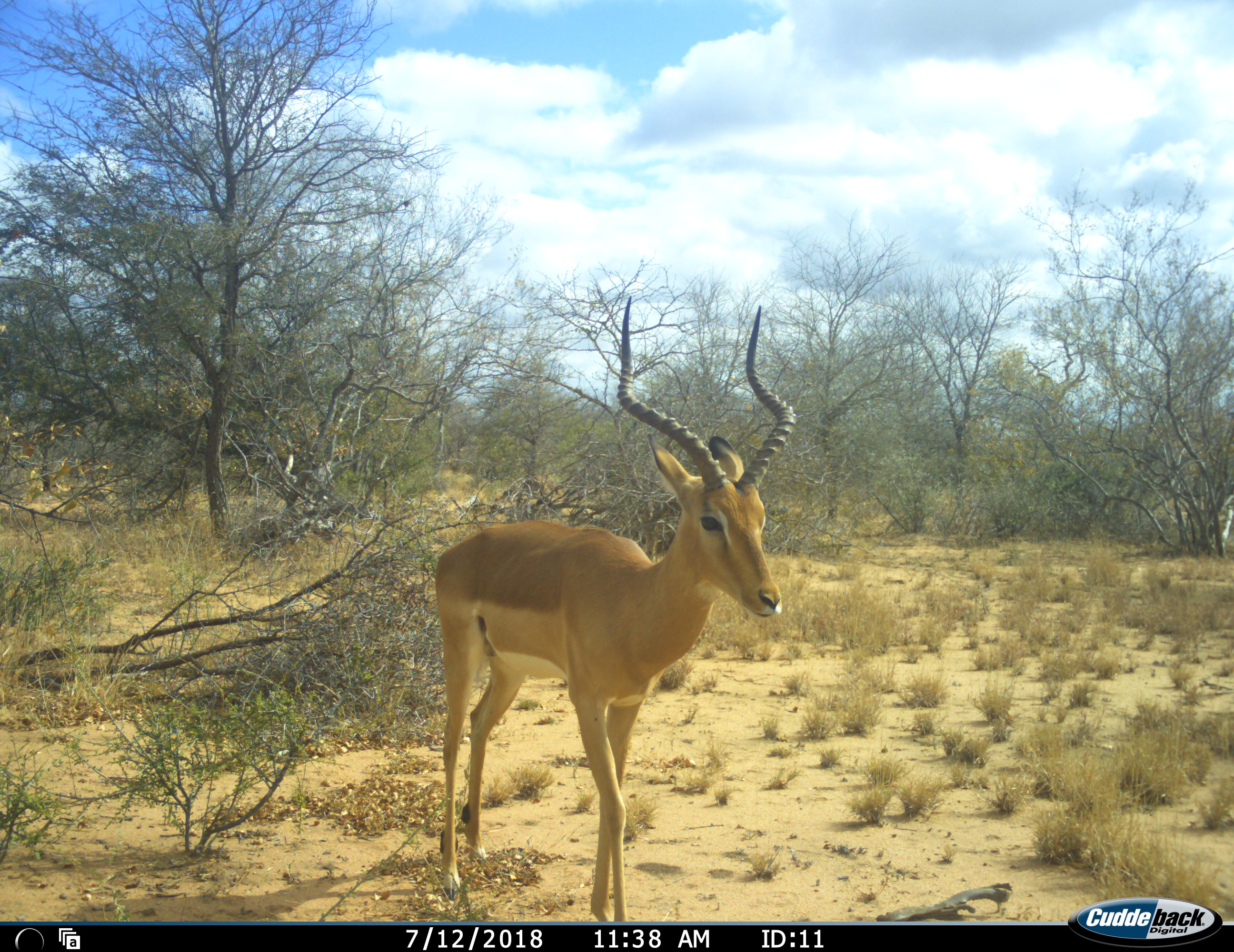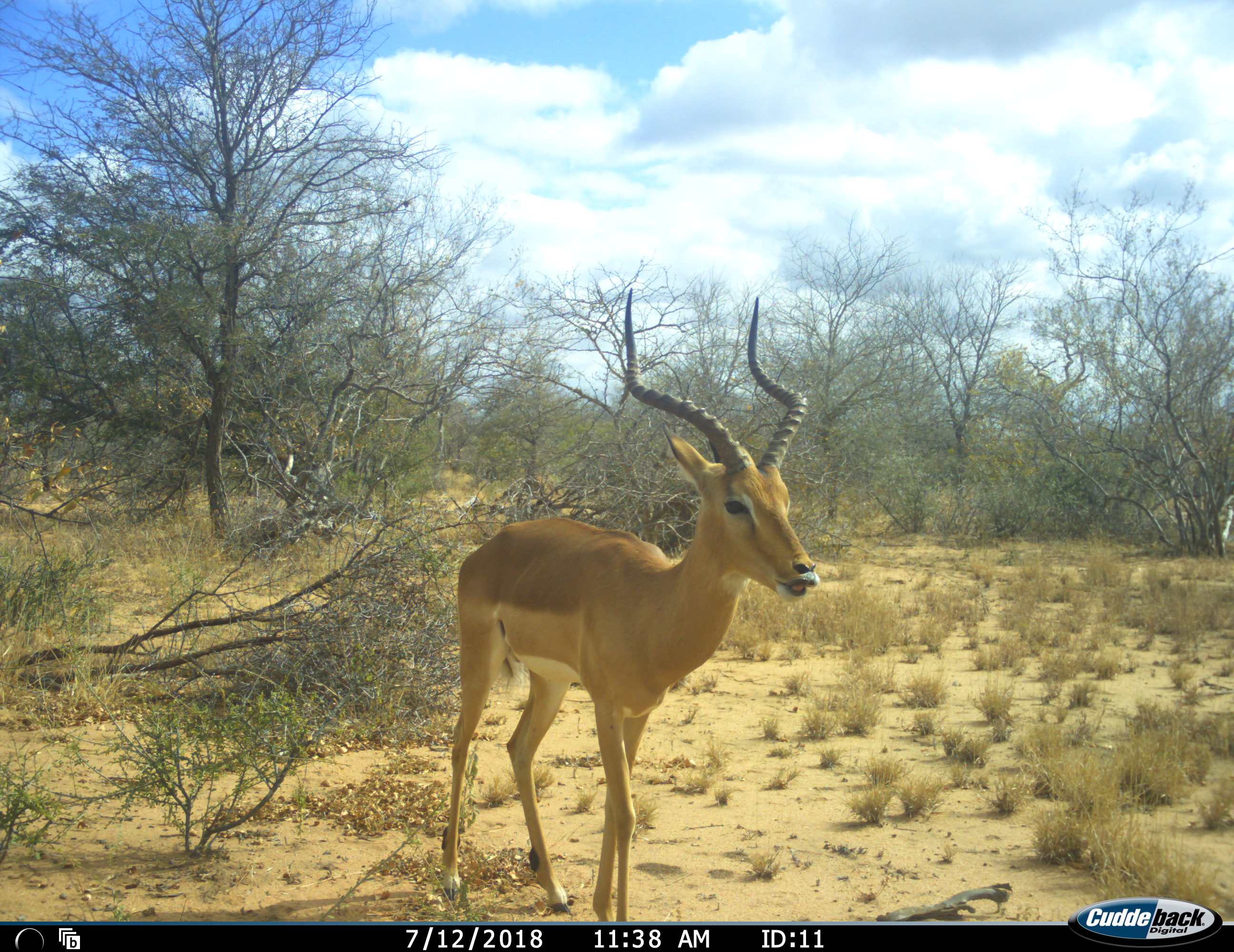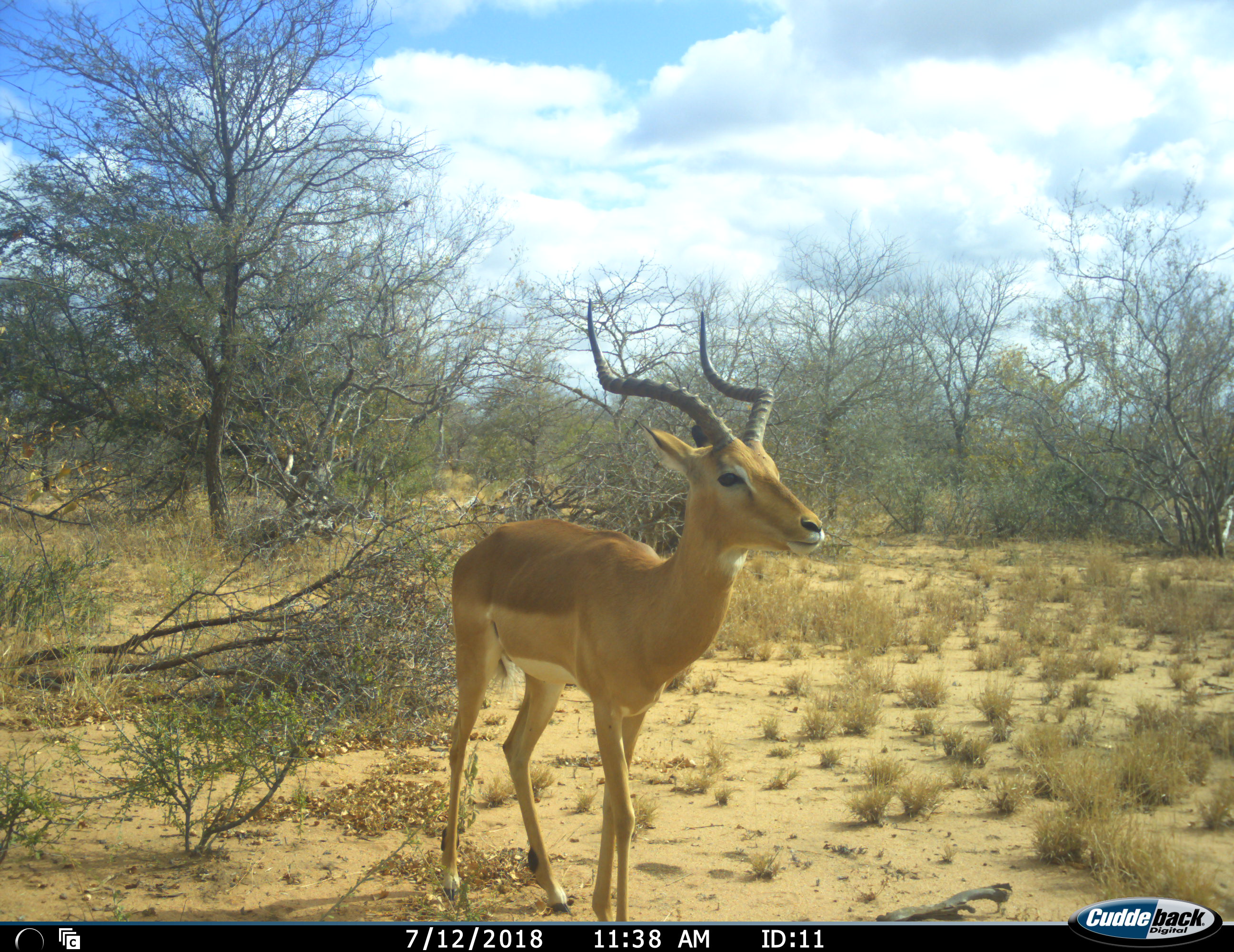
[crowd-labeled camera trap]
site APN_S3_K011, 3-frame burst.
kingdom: Animalia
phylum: Chordata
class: Mammalia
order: Artiodactyla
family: Bovidae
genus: Aepyceros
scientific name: Aepyceros melampus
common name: impala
Impala (Aepyceros melampus), count 1. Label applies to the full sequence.